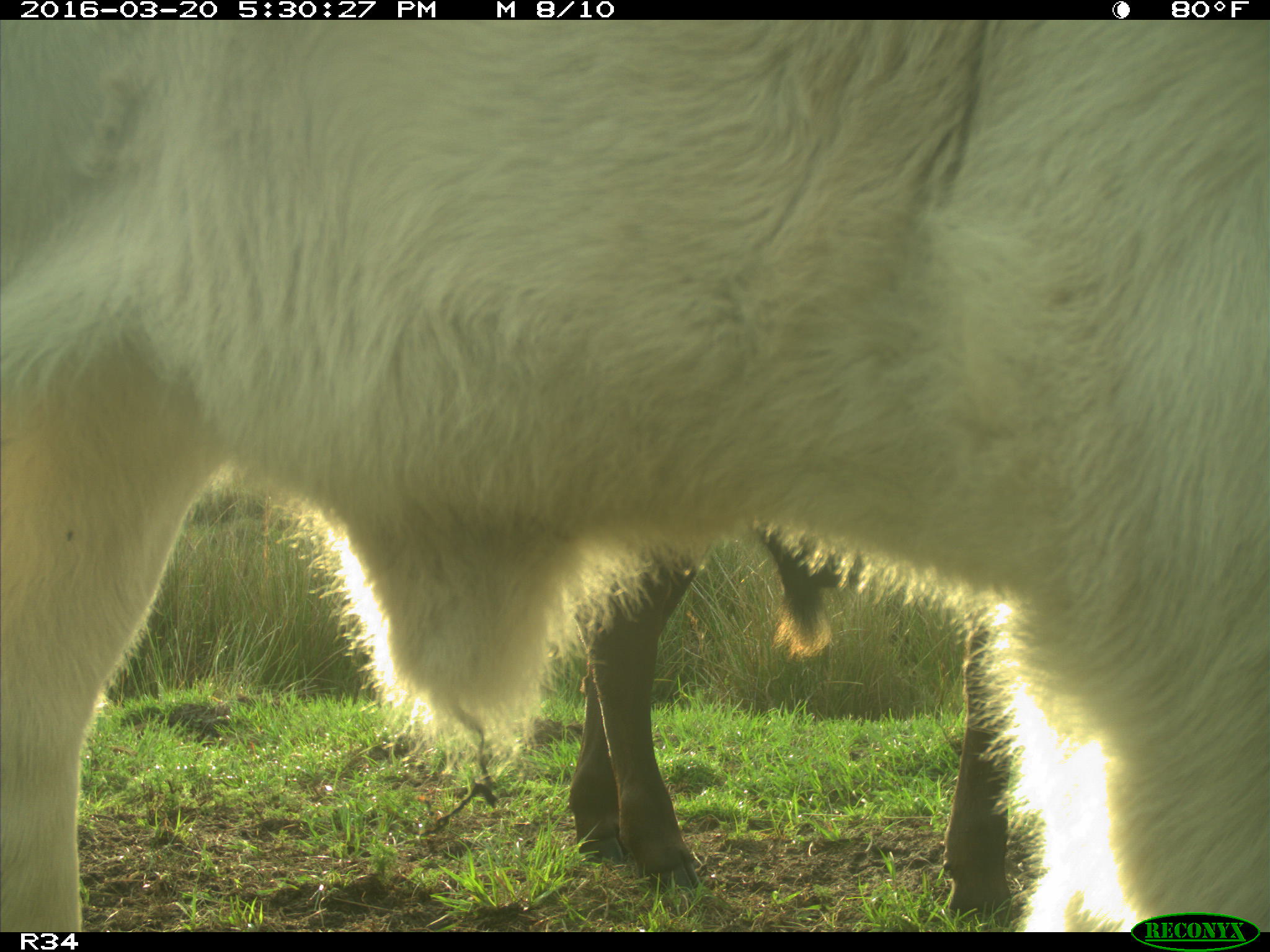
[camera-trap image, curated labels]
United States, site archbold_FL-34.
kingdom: Animalia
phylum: Chordata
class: Mammalia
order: Artiodactyla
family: Bovidae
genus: Bos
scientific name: Bos taurus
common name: domestic cow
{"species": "Bos taurus (domestic cow)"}